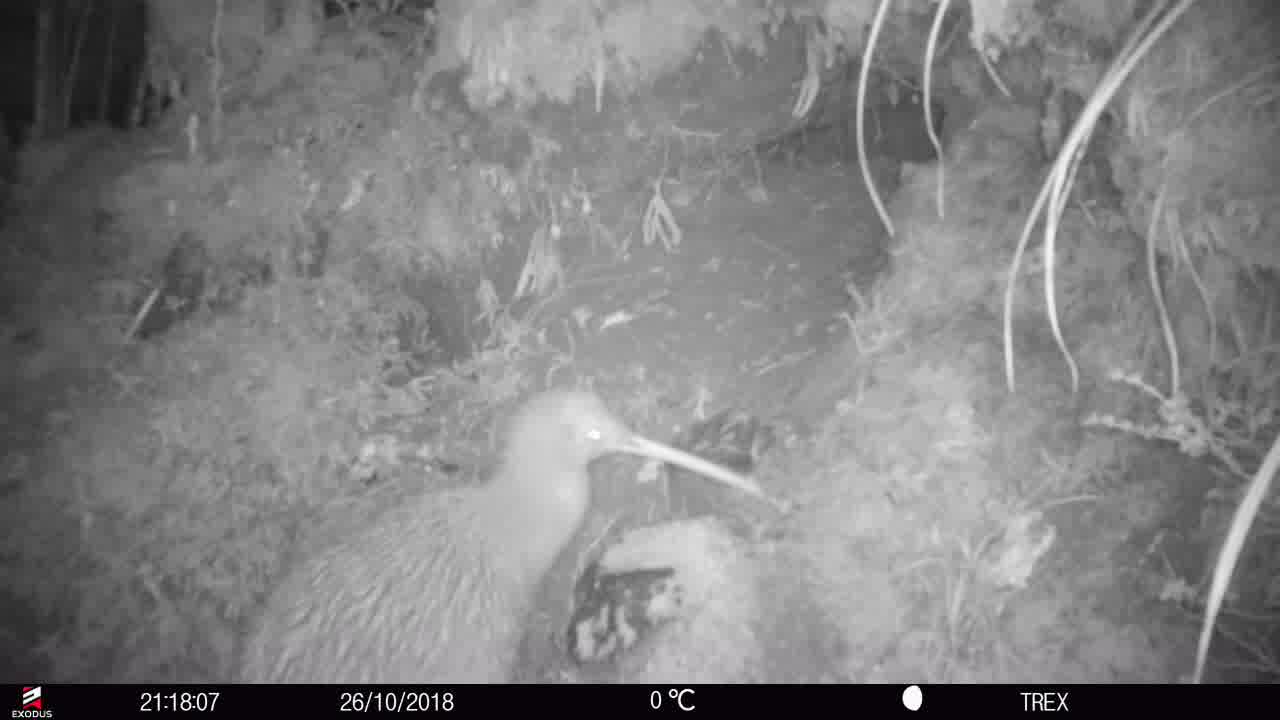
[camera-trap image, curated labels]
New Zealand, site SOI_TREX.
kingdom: Animalia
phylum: Chordata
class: Aves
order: Apterygiformes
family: Apterygidae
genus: Apteryx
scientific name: Apteryx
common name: kiwi